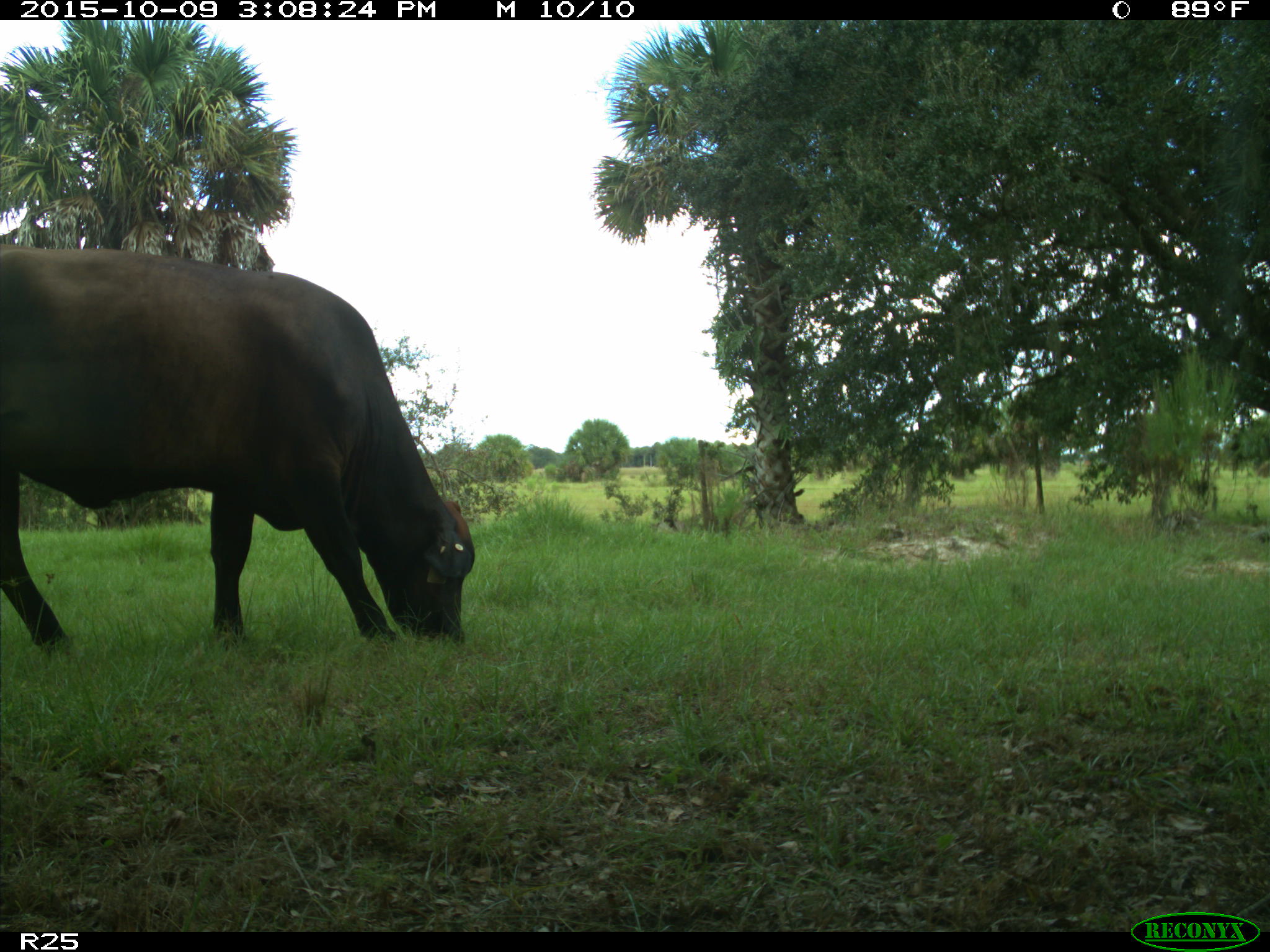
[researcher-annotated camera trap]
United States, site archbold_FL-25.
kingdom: Animalia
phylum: Chordata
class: Mammalia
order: Artiodactyla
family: Bovidae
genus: Bos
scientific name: Bos taurus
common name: domestic cow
Bos taurus (domestic cow).